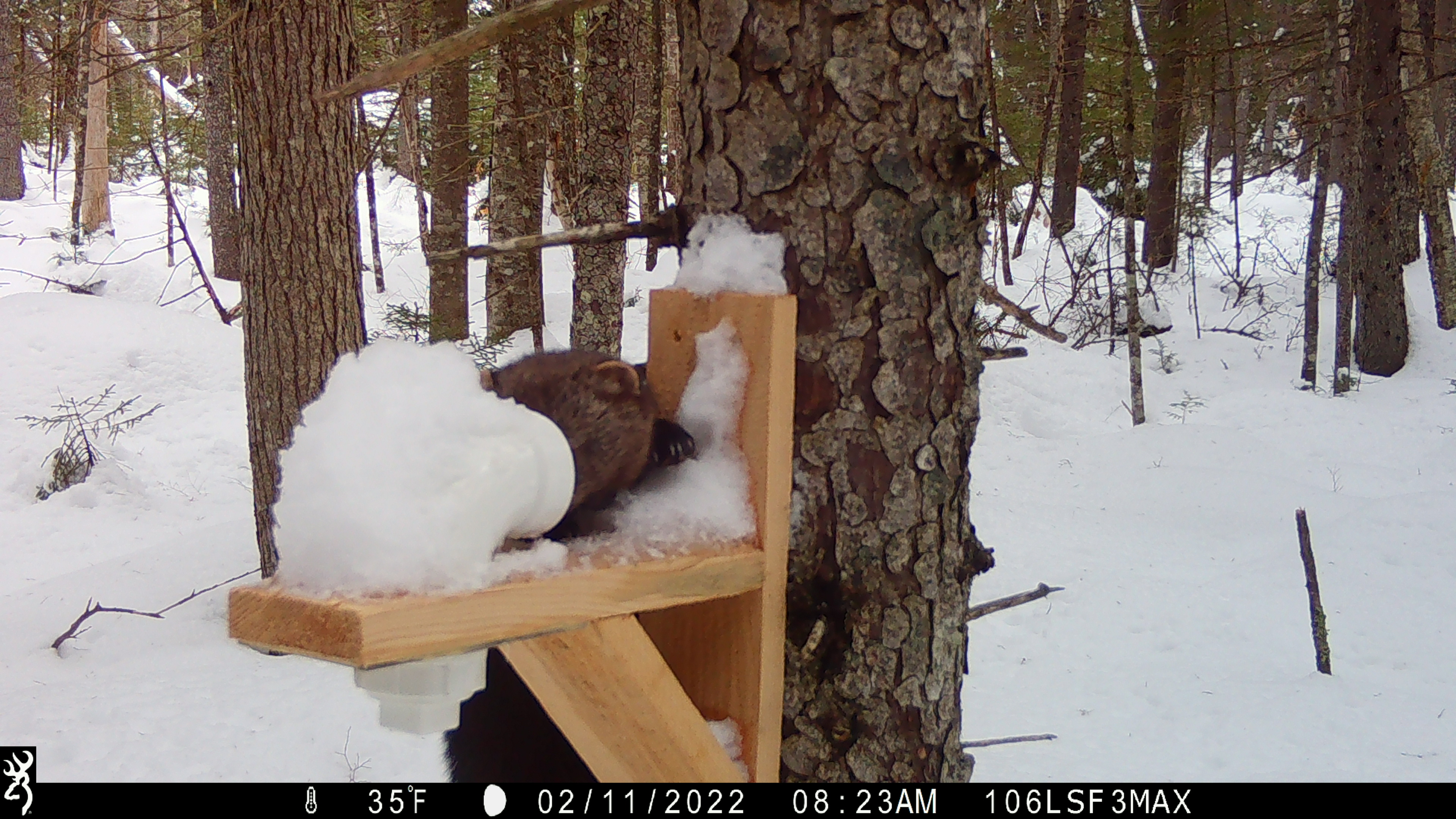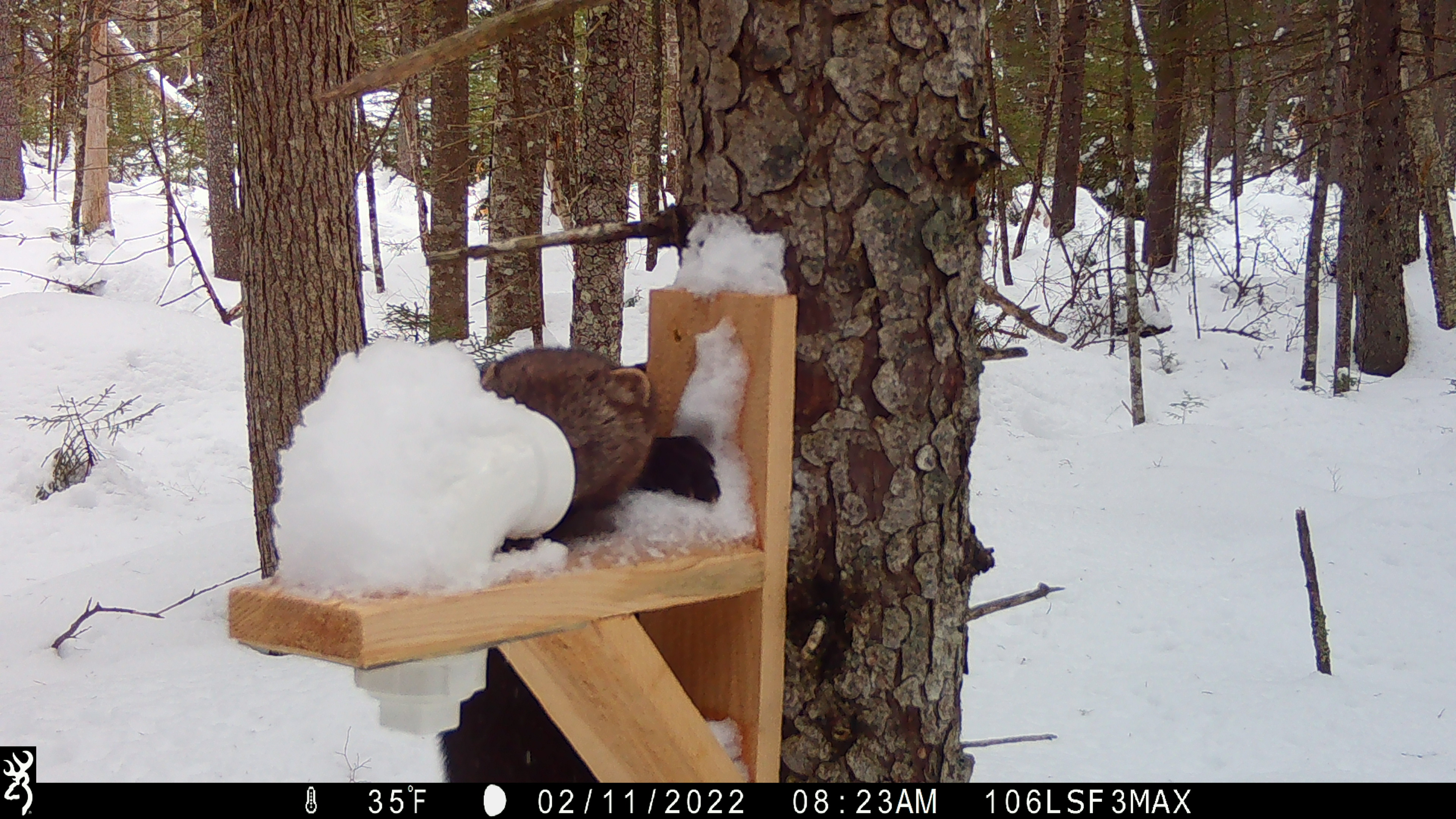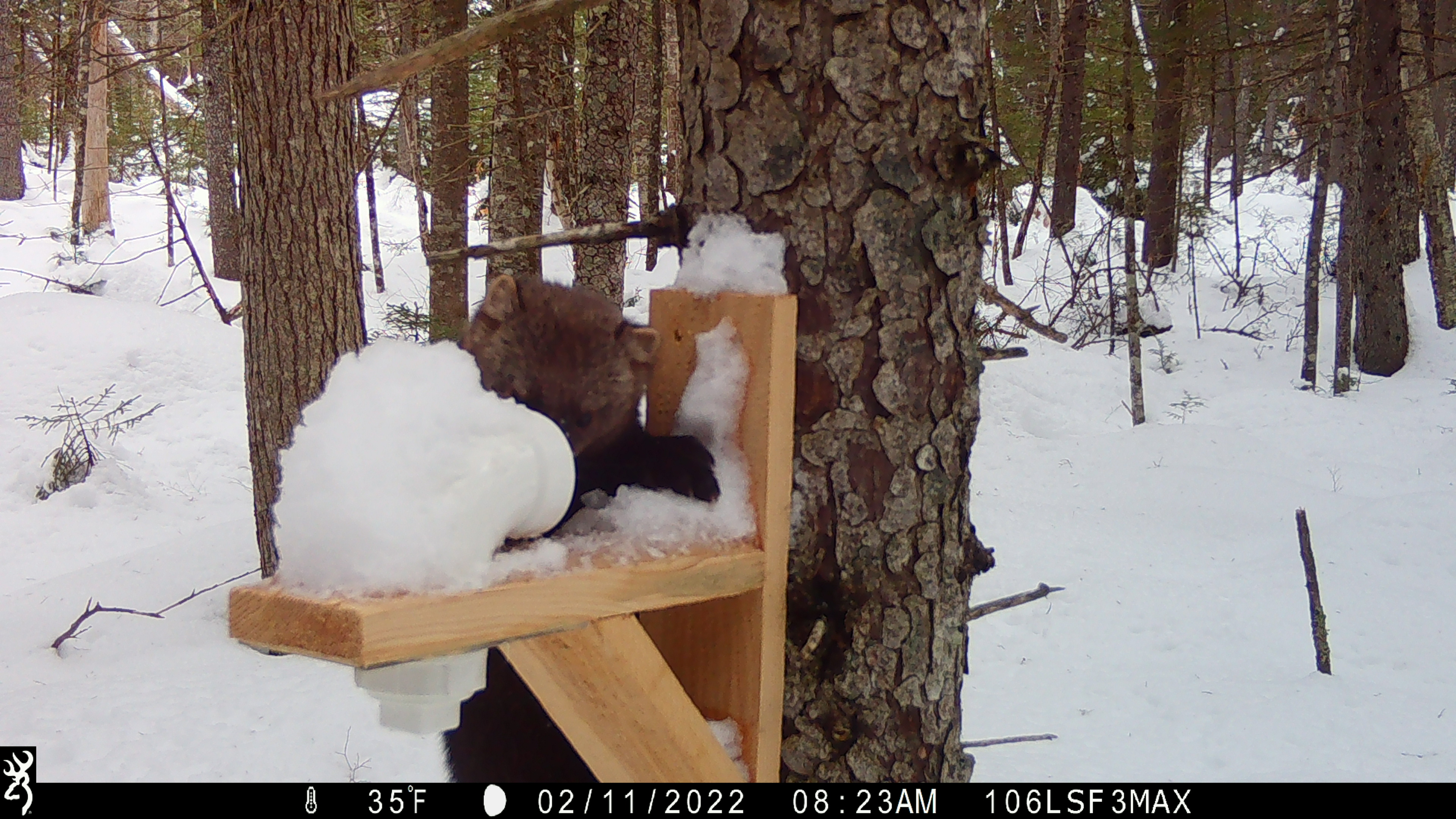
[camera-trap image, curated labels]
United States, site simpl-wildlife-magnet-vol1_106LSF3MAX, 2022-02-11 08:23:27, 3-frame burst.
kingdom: Animalia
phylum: Chordata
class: Mammalia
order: Carnivora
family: Mustelidae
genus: Pekania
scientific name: Pekania pennanti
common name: fisher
Fisher (Pekania pennanti).